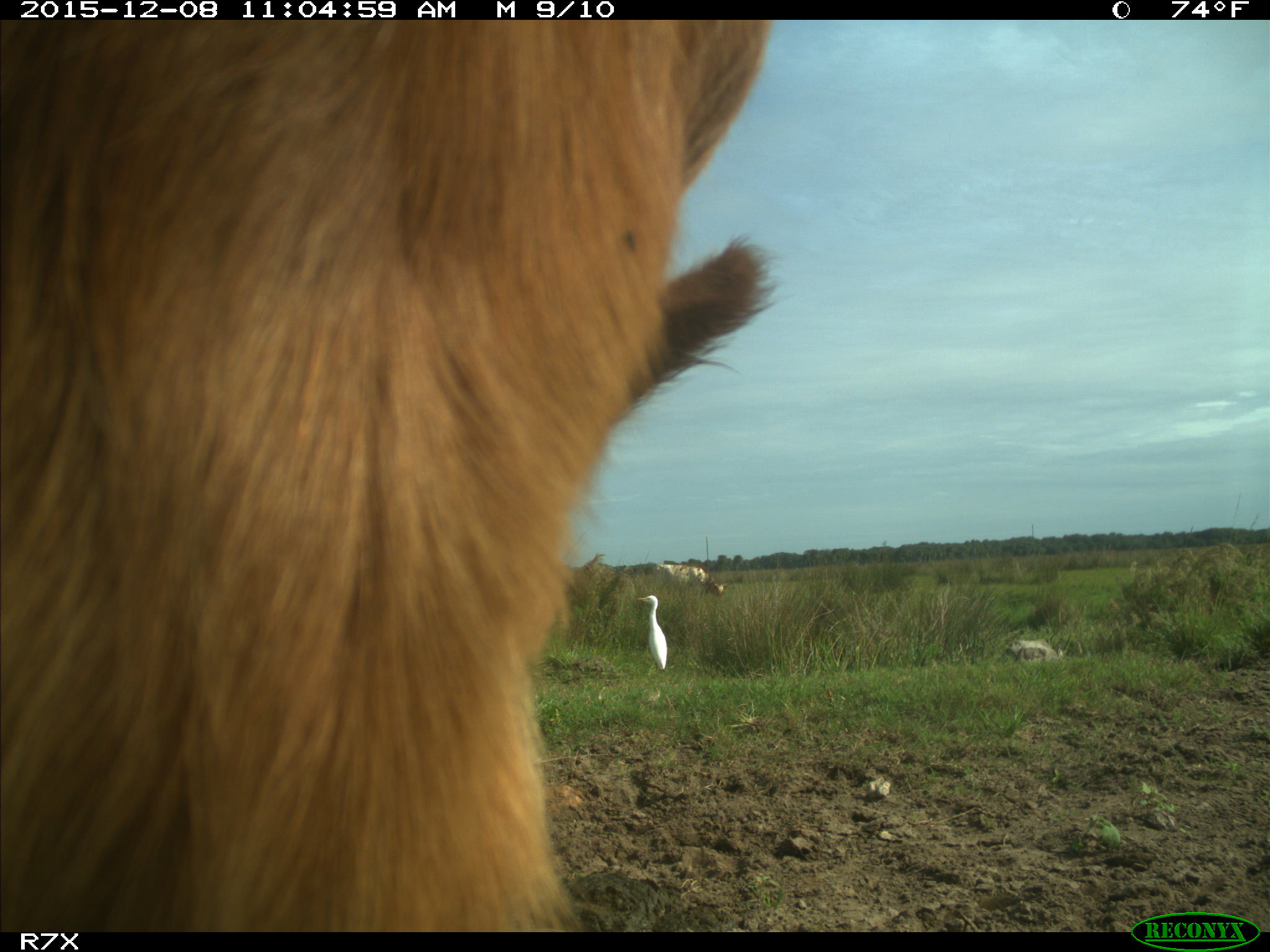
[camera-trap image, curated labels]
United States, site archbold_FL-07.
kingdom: Animalia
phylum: Chordata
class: Mammalia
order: Artiodactyla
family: Bovidae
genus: Bos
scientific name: Bos taurus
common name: domestic cow